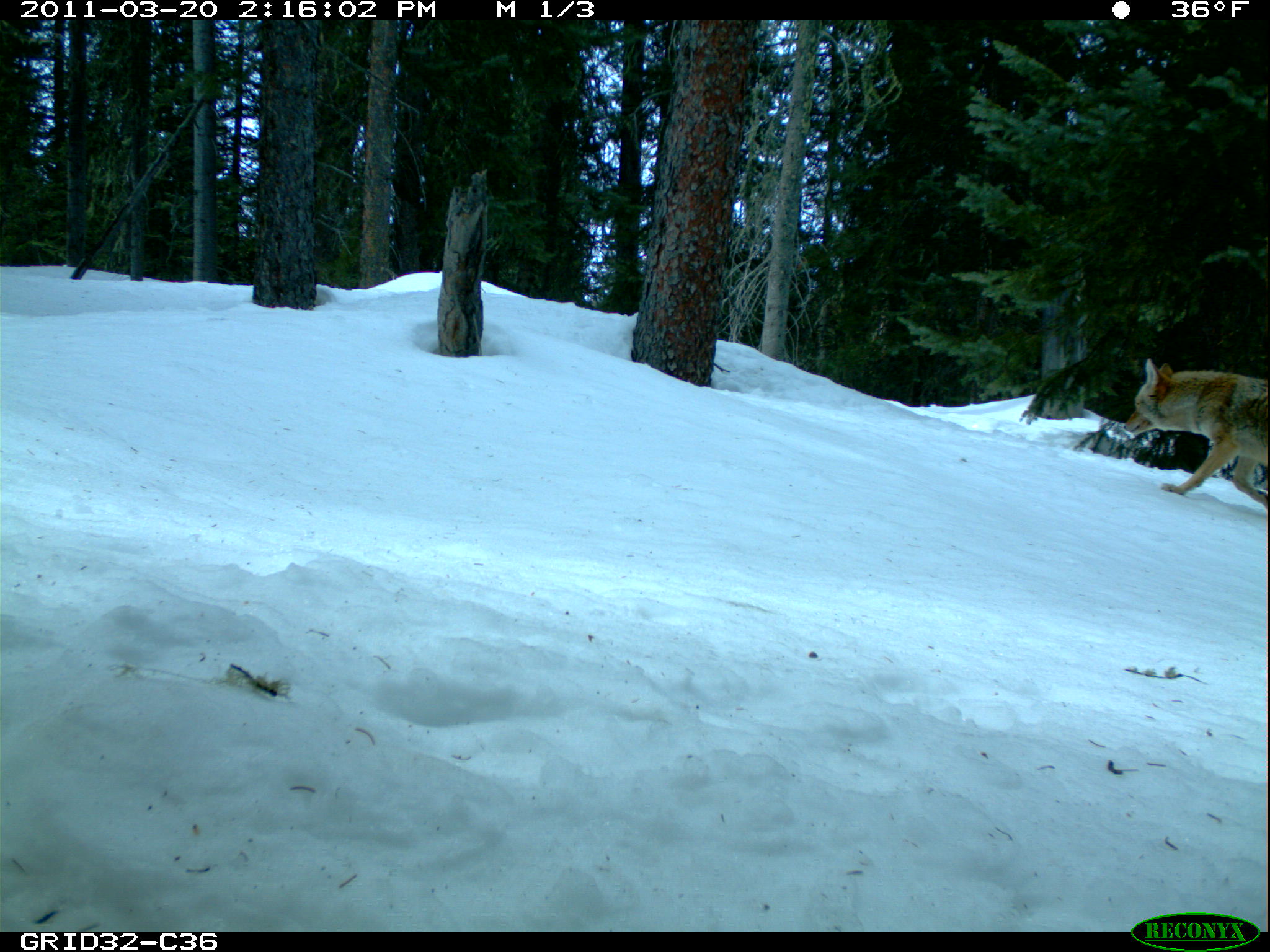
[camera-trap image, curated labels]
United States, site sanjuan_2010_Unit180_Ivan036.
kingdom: Animalia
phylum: Chordata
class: Mammalia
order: Carnivora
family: Canidae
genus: Canis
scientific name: Canis latrans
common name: coyote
Canis latrans (coyote).